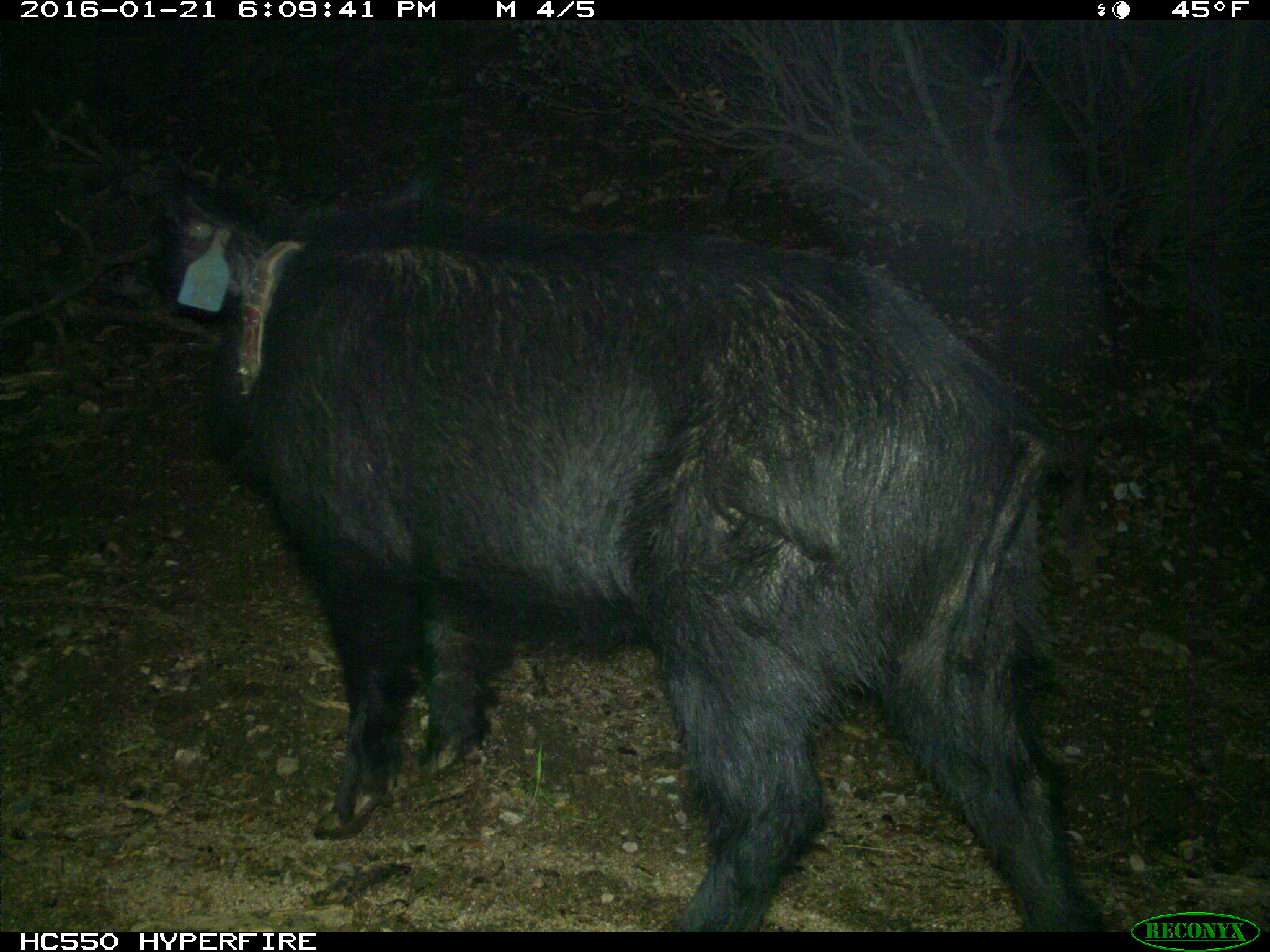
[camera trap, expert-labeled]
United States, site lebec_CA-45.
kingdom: Animalia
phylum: Chordata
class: Mammalia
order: Artiodactyla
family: Suidae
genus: Sus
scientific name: Sus scrofa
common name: wild boar